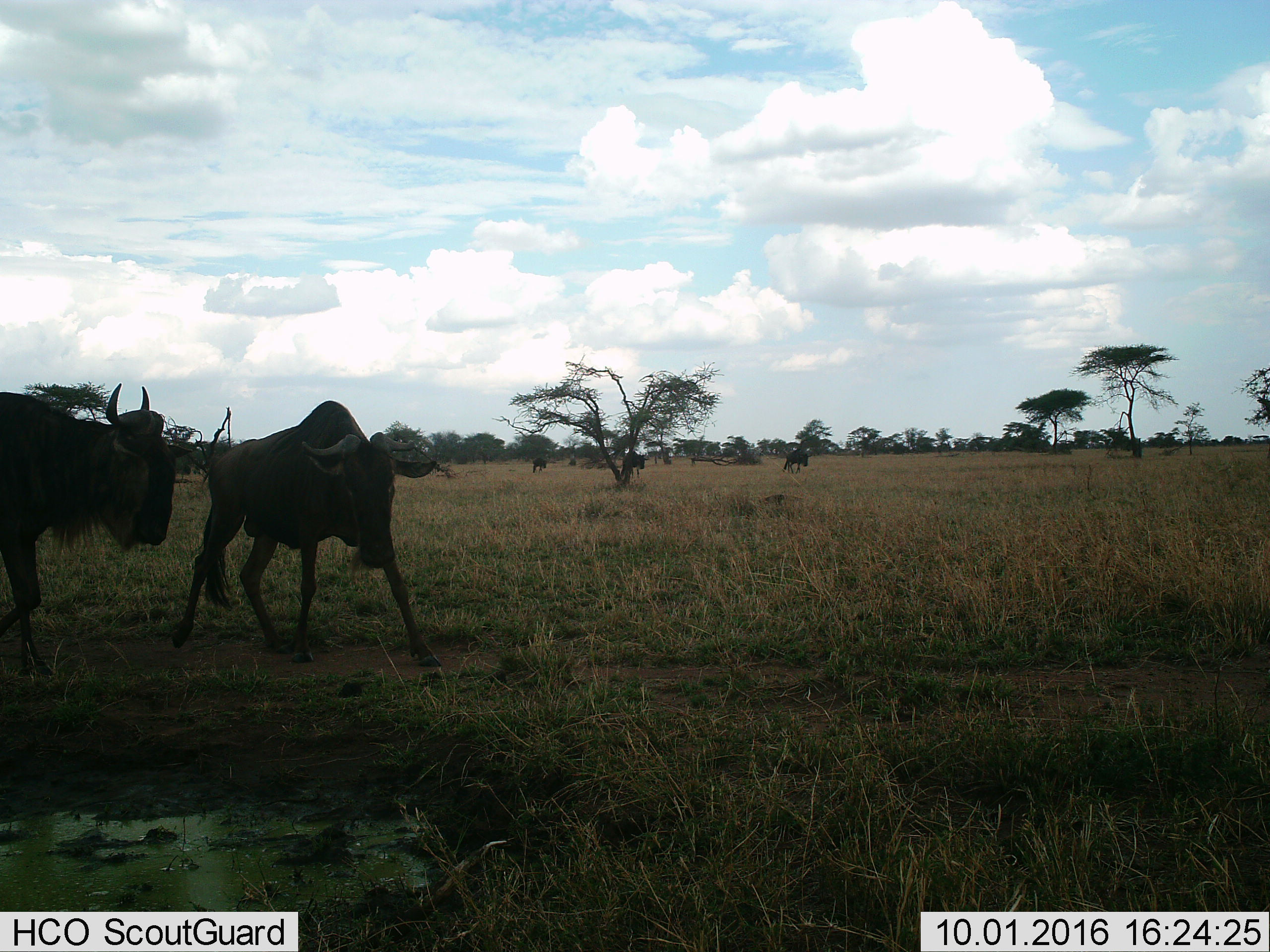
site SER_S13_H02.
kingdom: Animalia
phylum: Chordata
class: Mammalia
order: Artiodactyla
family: Bovidae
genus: Connochaetes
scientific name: Connochaetes taurinus taurinus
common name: blue wildebeest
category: wildebeestblue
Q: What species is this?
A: Wildebeestblue (blue wildebeest) (Connochaetes taurinus taurinus).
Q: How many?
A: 5.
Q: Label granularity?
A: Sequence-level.